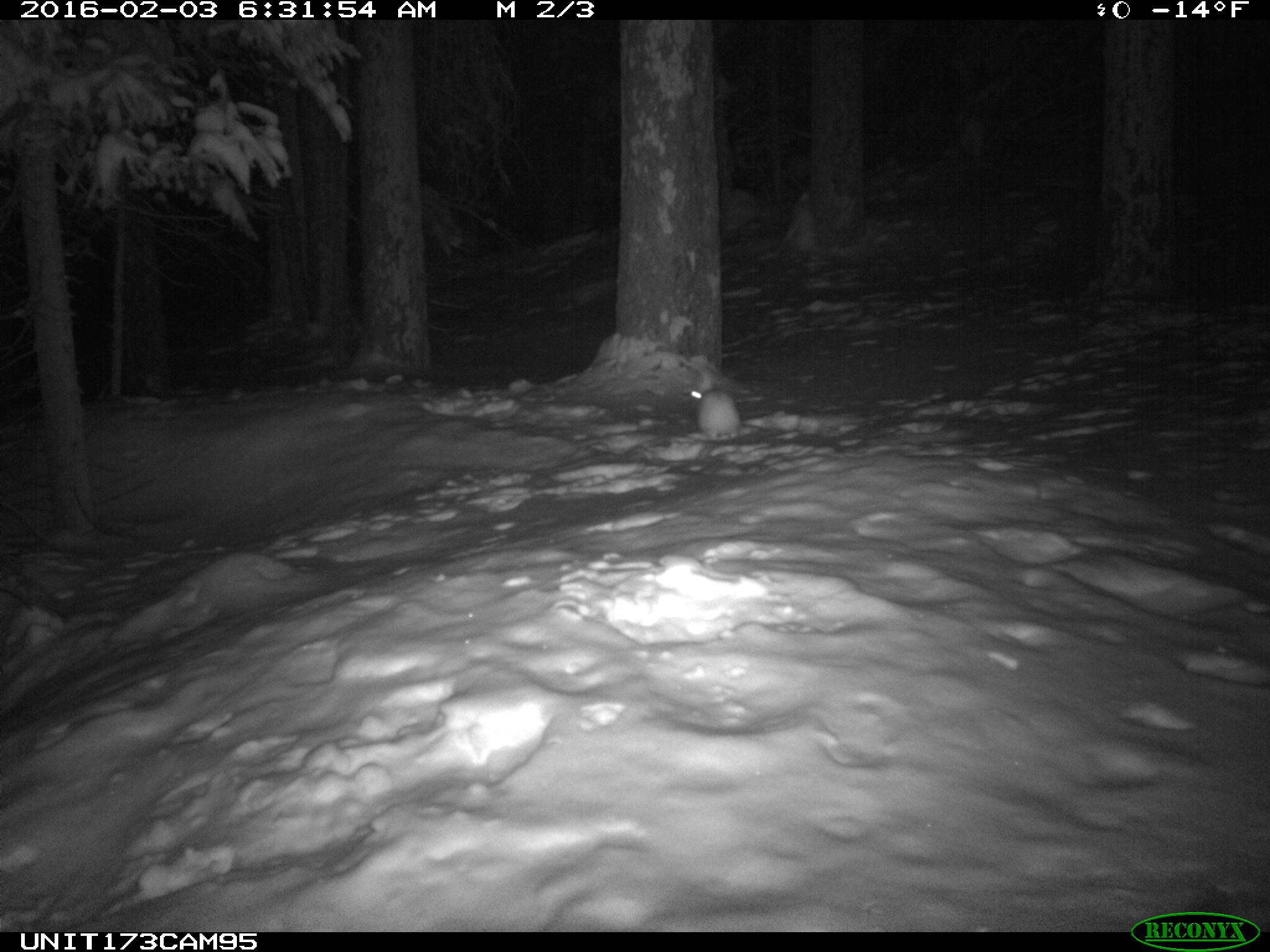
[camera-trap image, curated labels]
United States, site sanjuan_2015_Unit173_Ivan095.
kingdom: Animalia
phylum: Chordata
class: Mammalia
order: Lagomorpha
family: Leporidae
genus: Lepus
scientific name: Lepus americanus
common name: snowshoe hare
Lepus americanus (snowshoe hare).